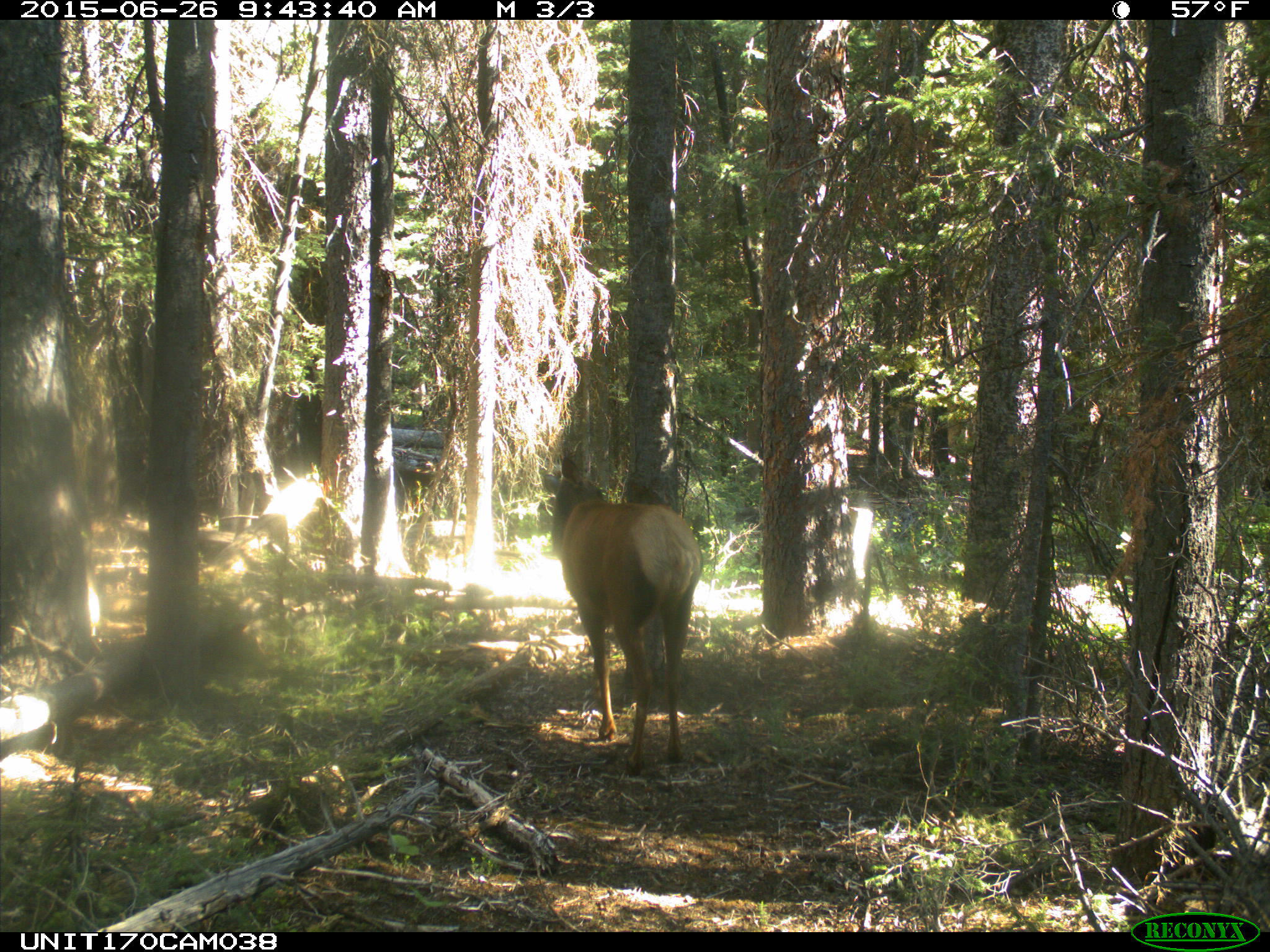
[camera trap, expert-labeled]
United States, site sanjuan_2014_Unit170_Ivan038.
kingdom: Animalia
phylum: Chordata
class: Mammalia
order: Artiodactyla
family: Cervidae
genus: Cervus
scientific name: Cervus elaphus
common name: red deer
Cervus elaphus (red deer).